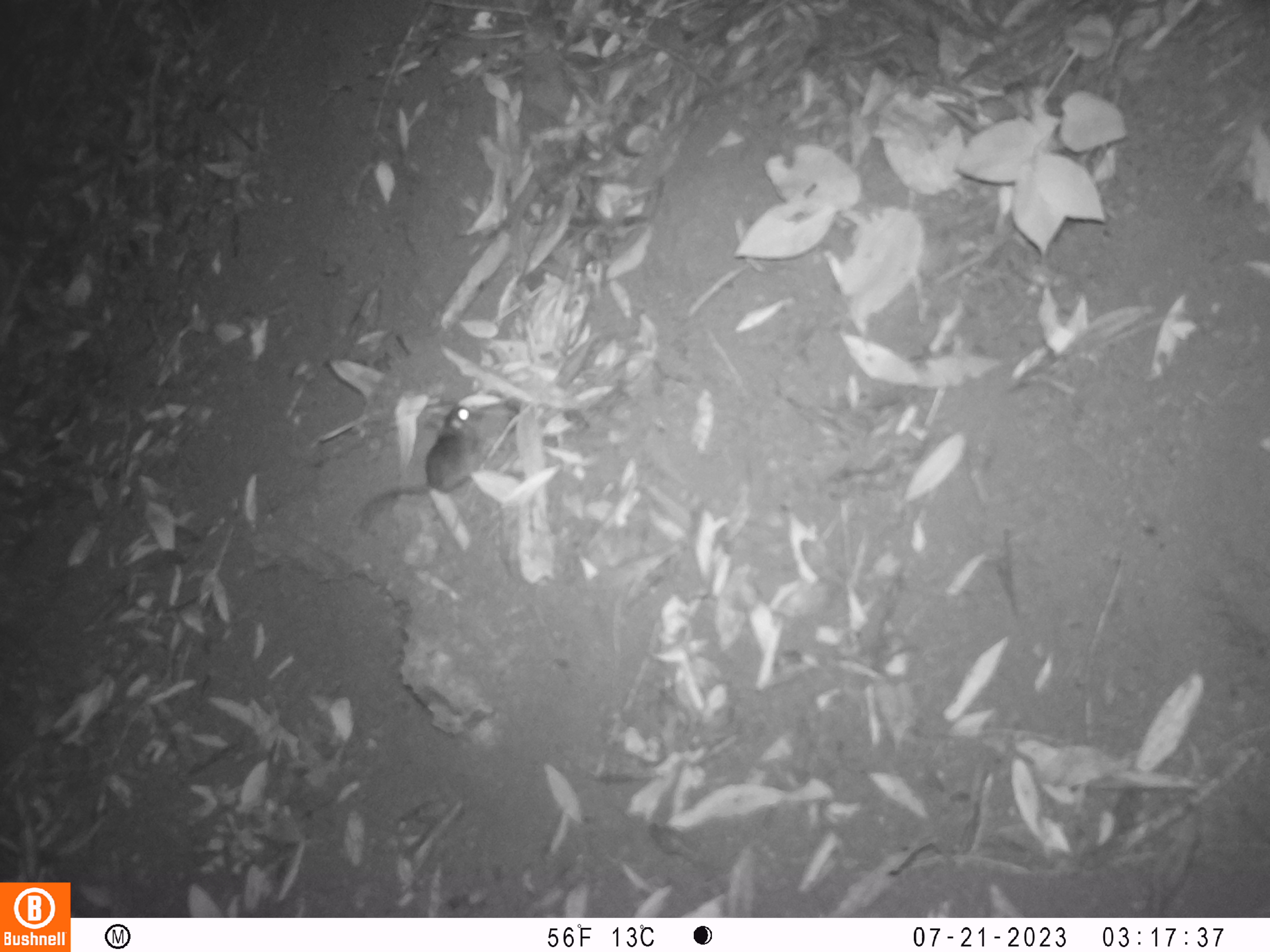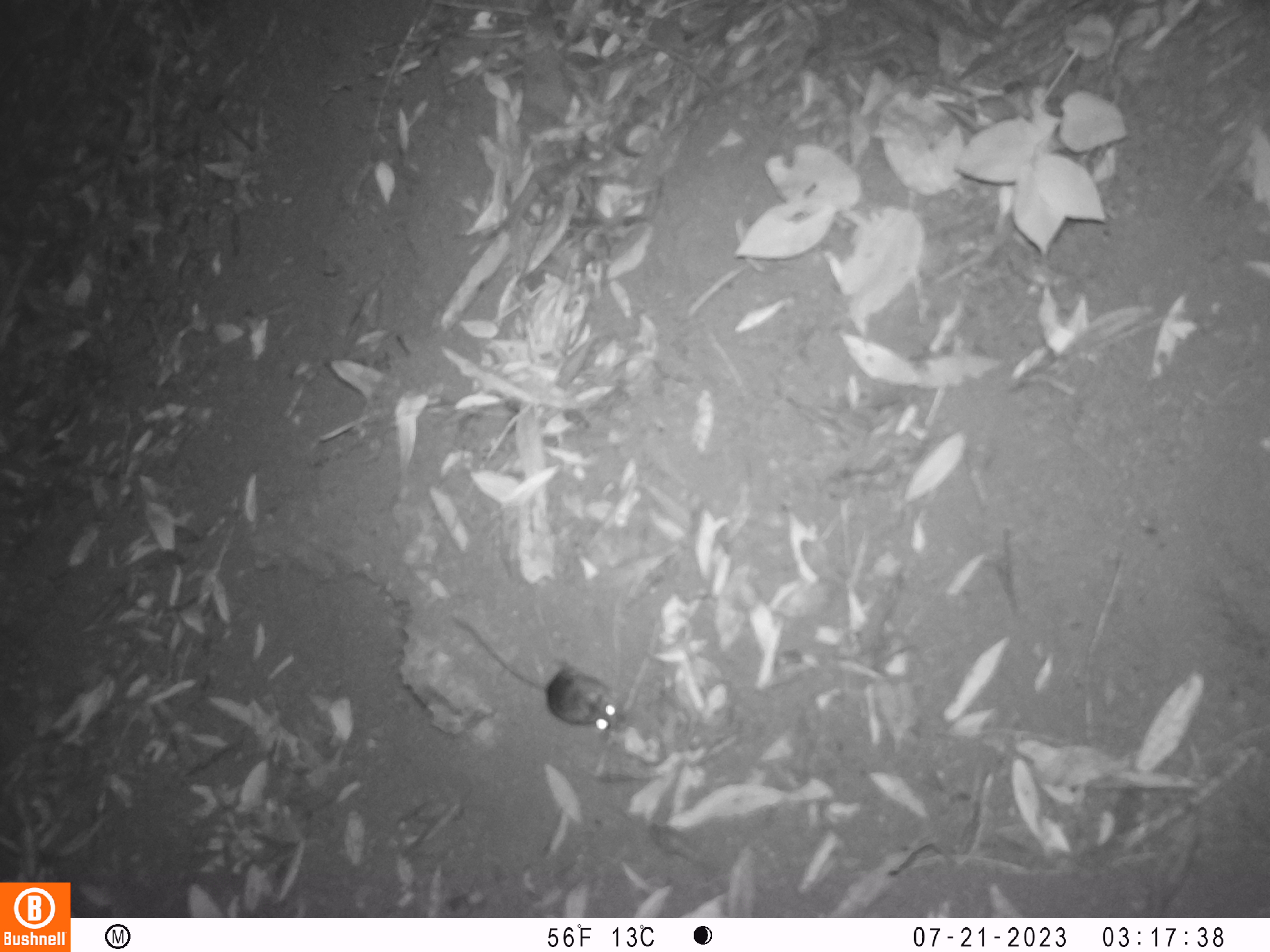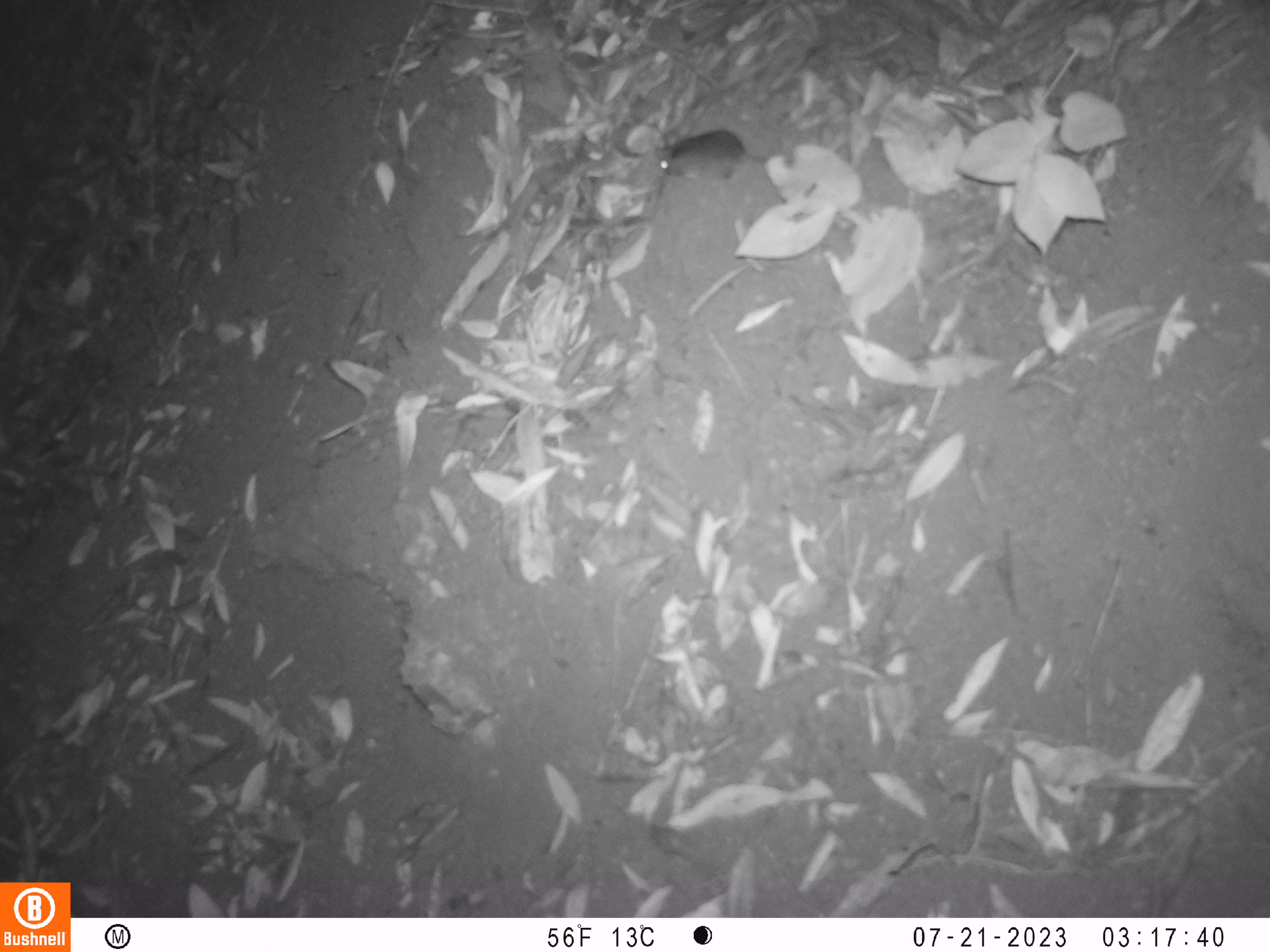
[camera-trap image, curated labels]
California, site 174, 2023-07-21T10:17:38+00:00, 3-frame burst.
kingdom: Animalia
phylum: Chordata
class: Mammalia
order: Rodentia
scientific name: Rodentia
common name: mouse or rat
Mouse or rat (Rodentia).